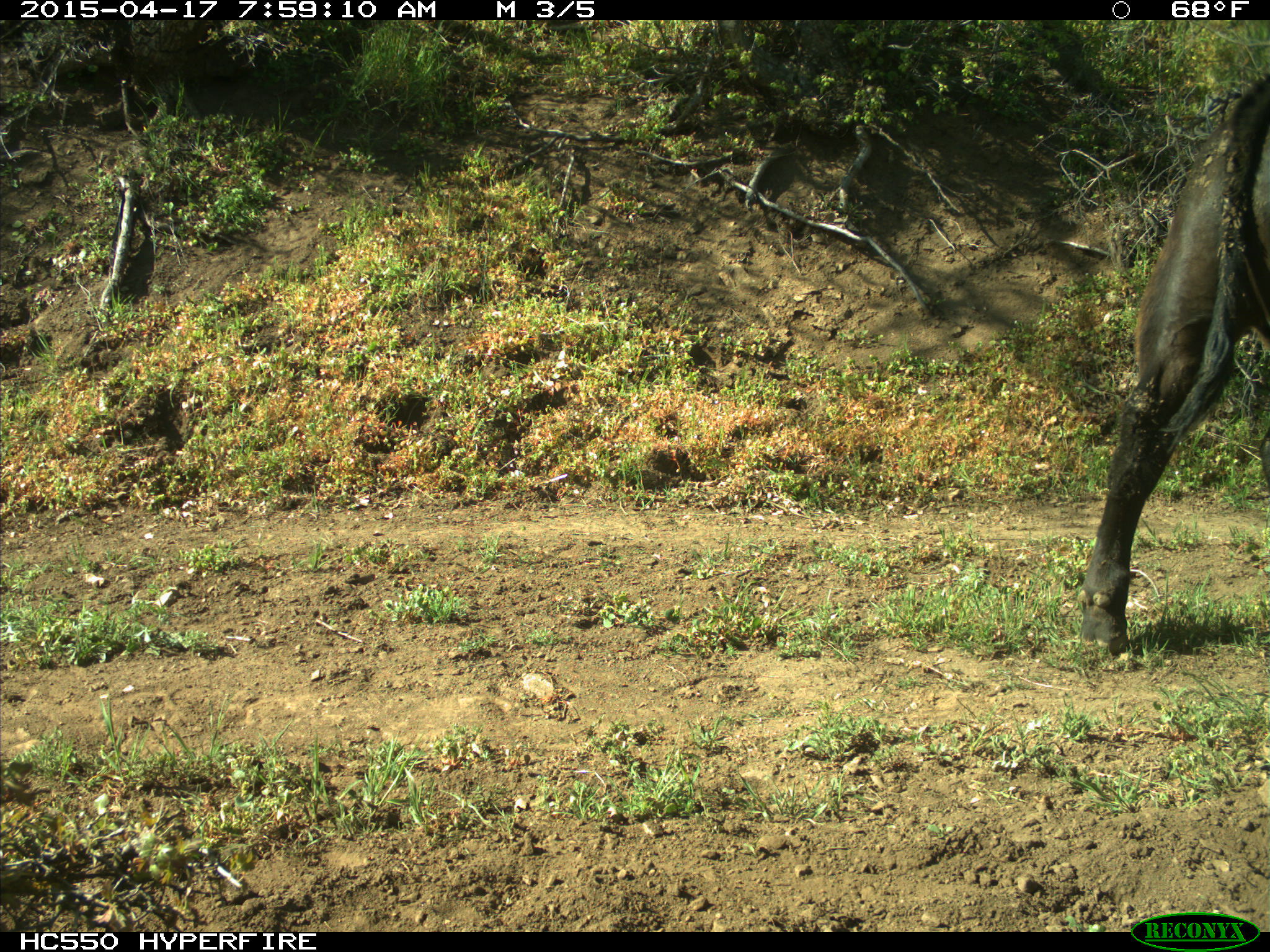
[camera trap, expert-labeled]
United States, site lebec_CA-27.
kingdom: Animalia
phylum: Chordata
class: Mammalia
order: Artiodactyla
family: Bovidae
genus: Bos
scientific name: Bos taurus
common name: domestic cow